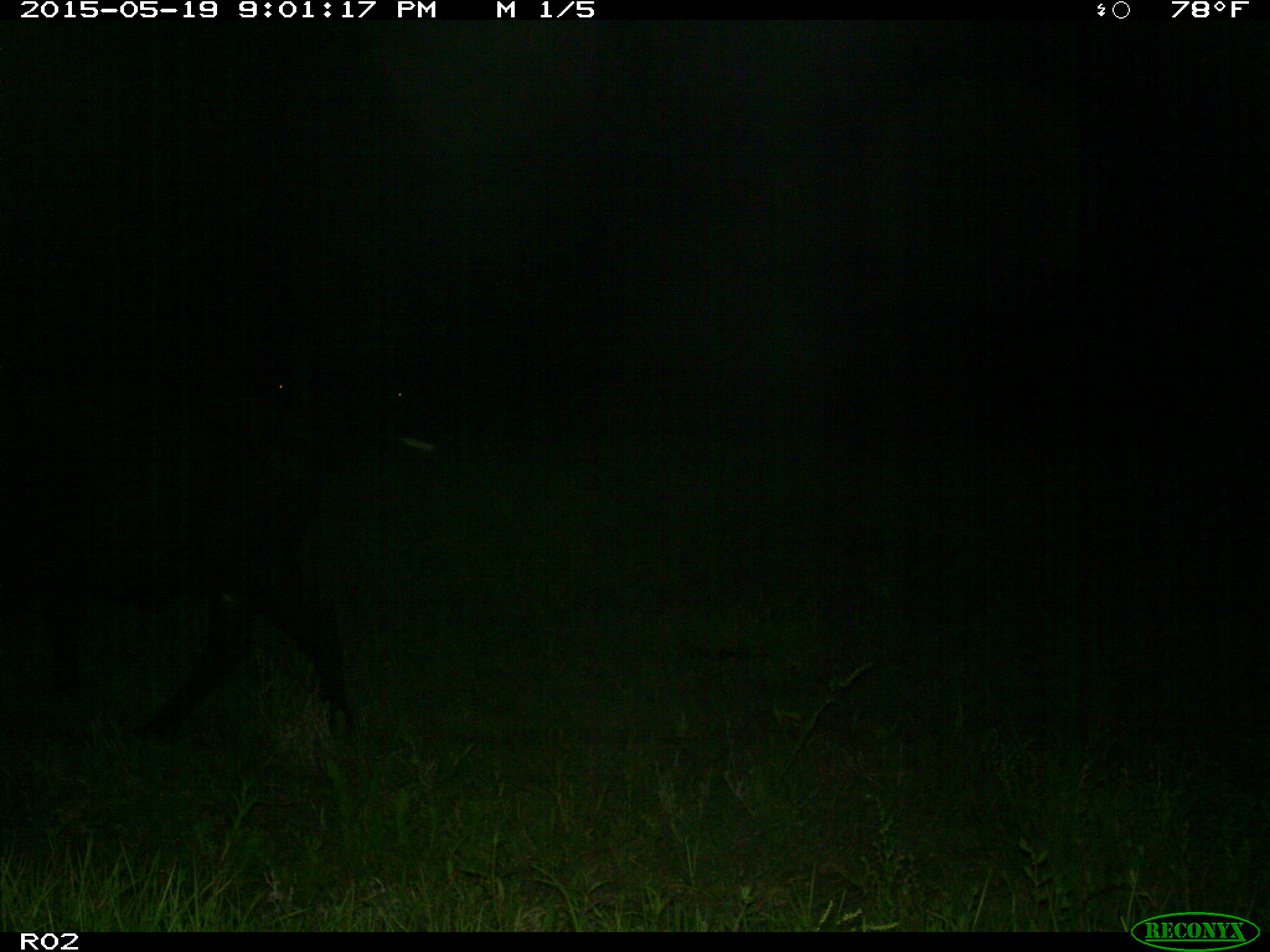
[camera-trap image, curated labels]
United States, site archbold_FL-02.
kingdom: Animalia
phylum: Chordata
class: Mammalia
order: Artiodactyla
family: Bovidae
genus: Bos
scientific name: Bos taurus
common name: domestic cow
Bos taurus (domestic cow).